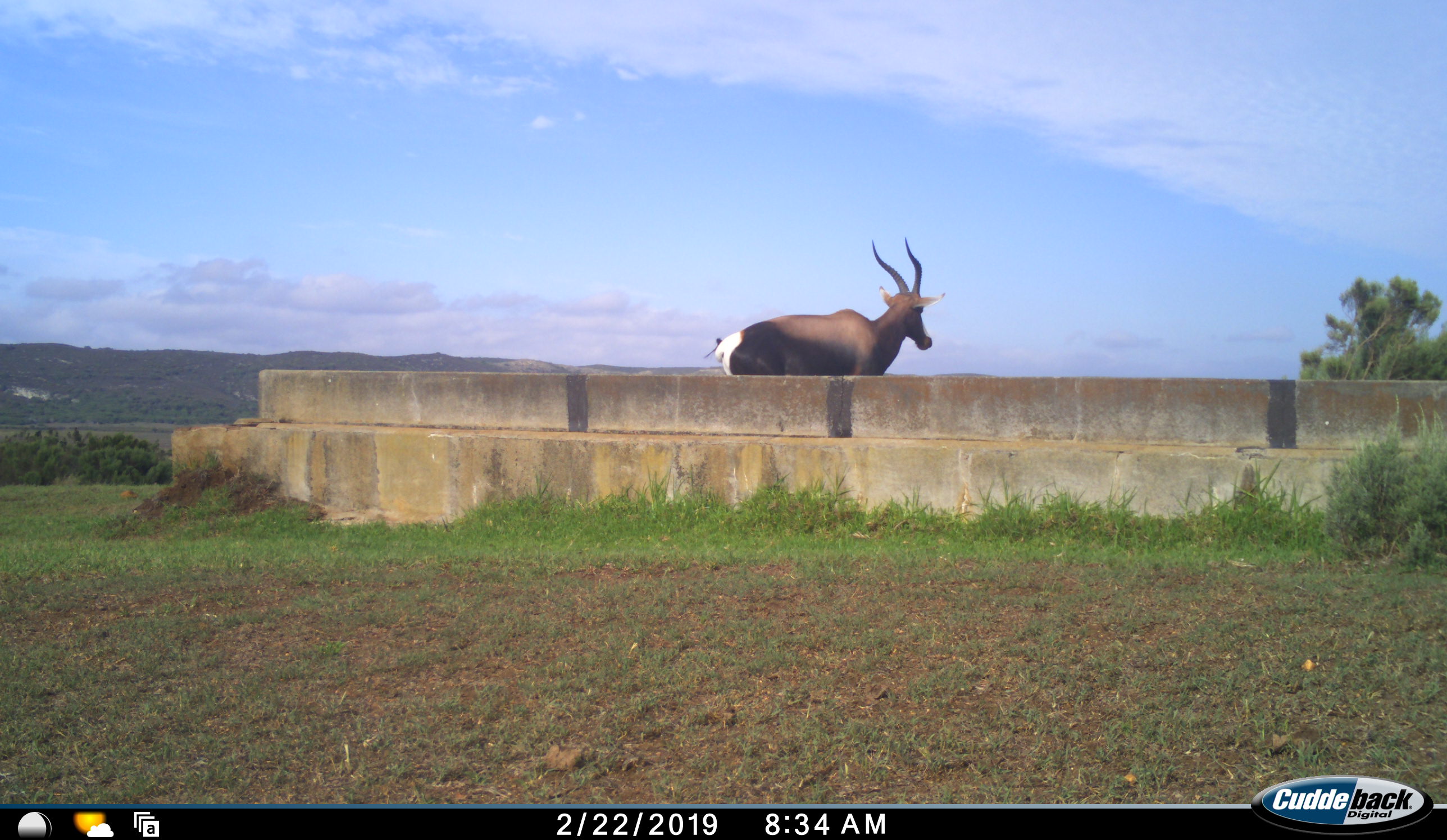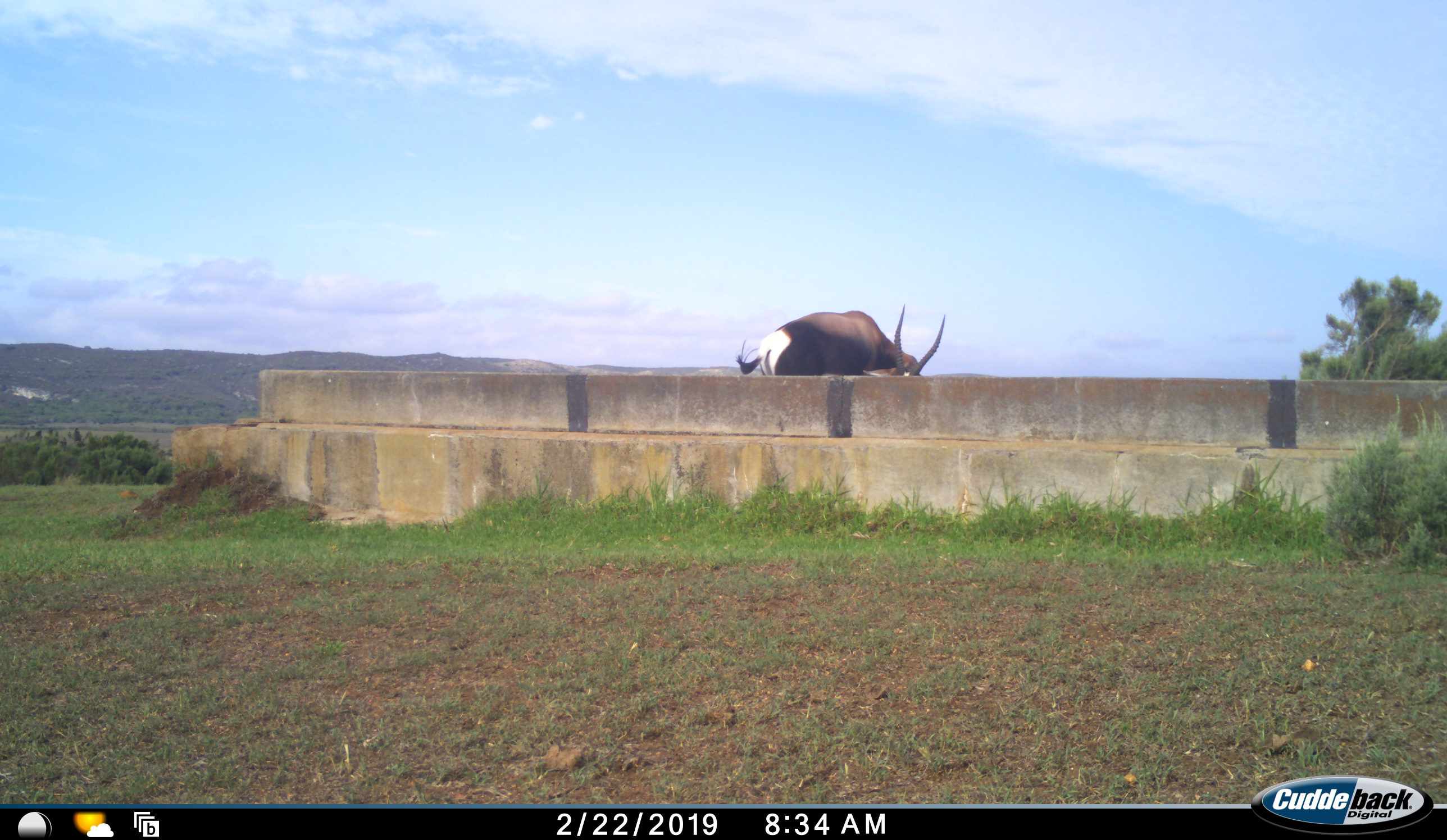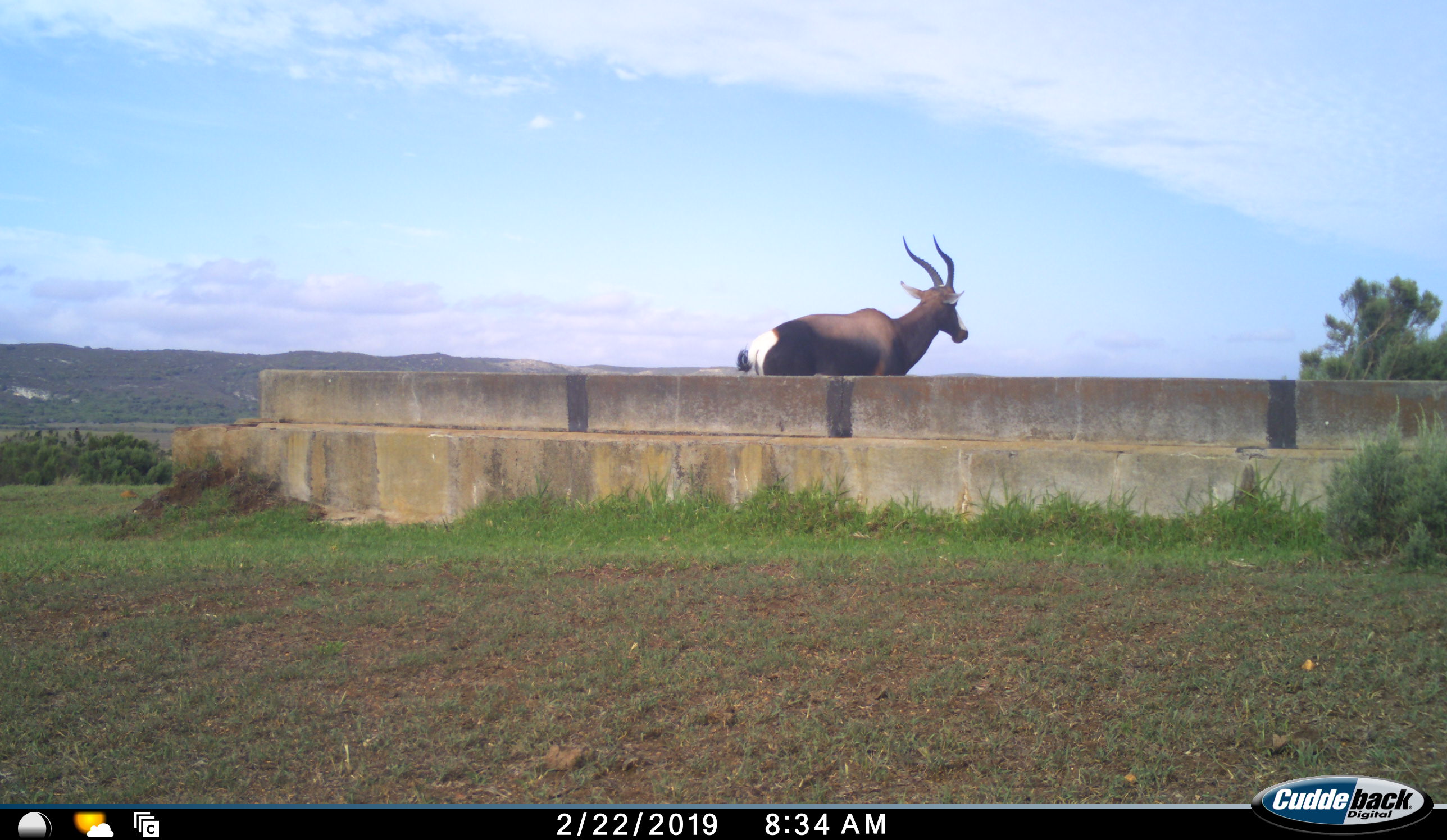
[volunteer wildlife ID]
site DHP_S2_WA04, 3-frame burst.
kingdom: Animalia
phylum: Chordata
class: Mammalia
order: Artiodactyla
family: Bovidae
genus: Damaliscus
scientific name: Damaliscus pygargus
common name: bontebok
Bontebok (Damaliscus pygargus), count 1. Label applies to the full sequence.